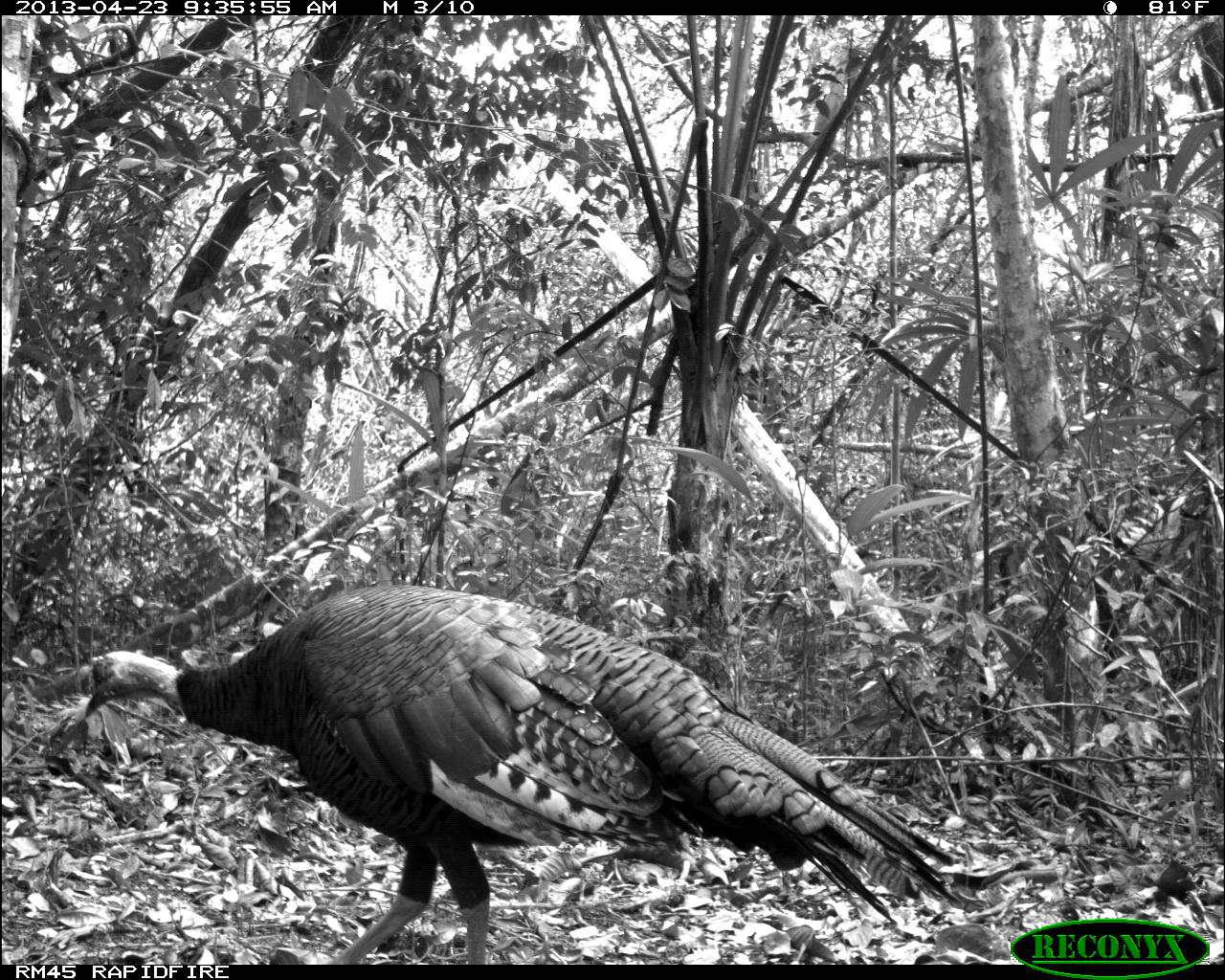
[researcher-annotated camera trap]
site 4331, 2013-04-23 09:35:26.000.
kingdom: Animalia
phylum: Chordata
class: Aves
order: Galliformes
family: Phasianidae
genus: Meleagris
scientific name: Meleagris ocellata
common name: ocellated turkey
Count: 2.